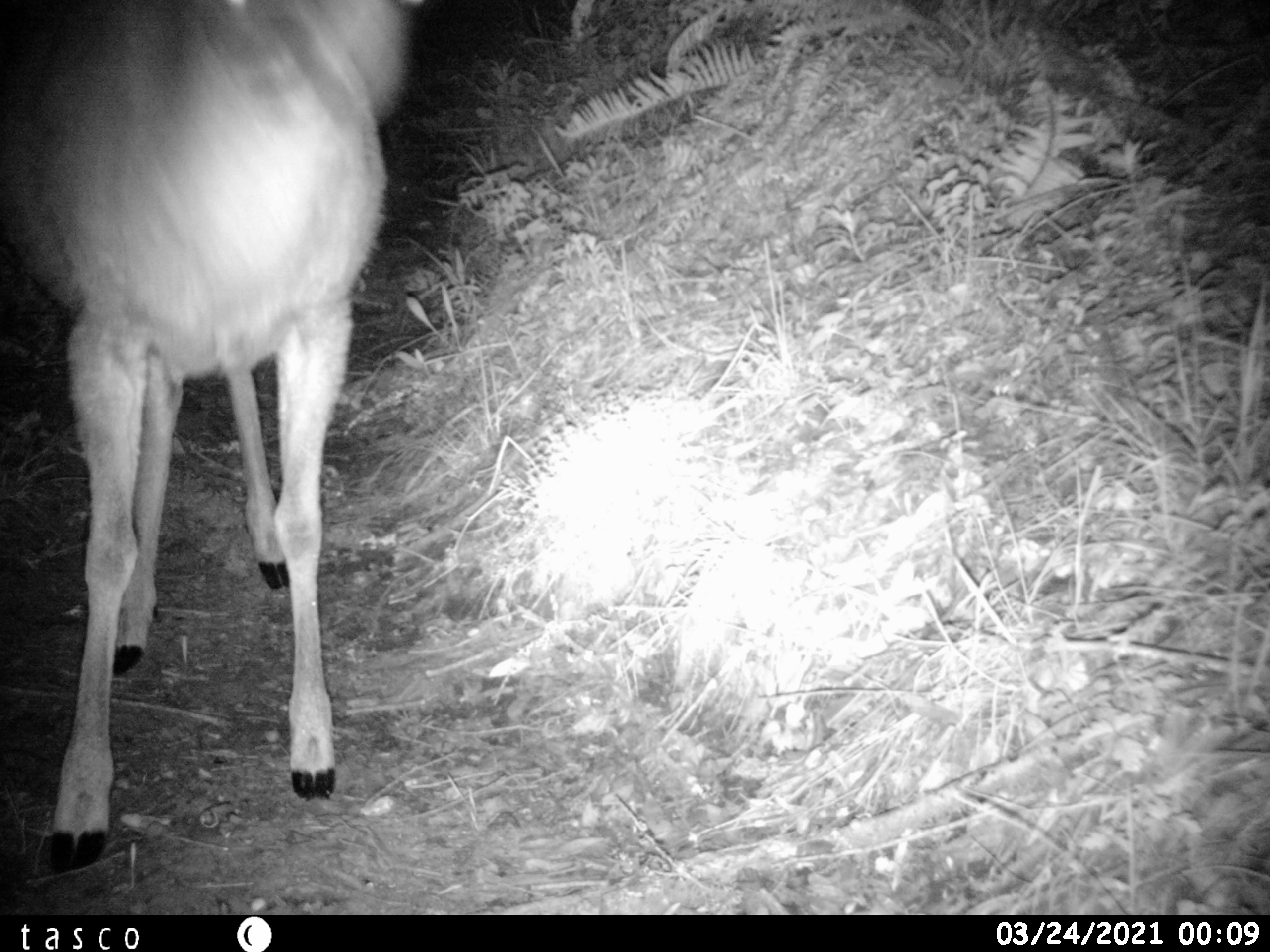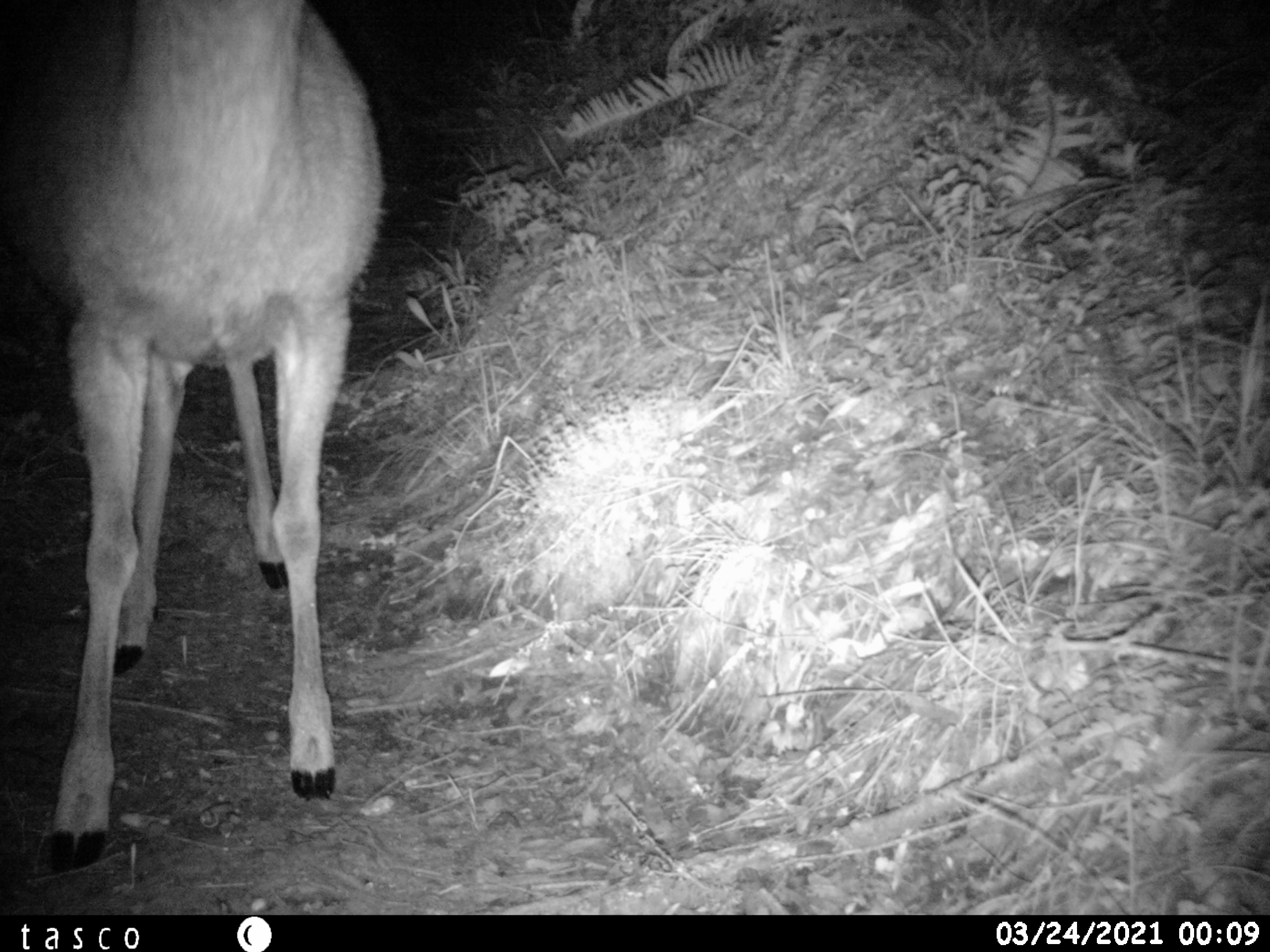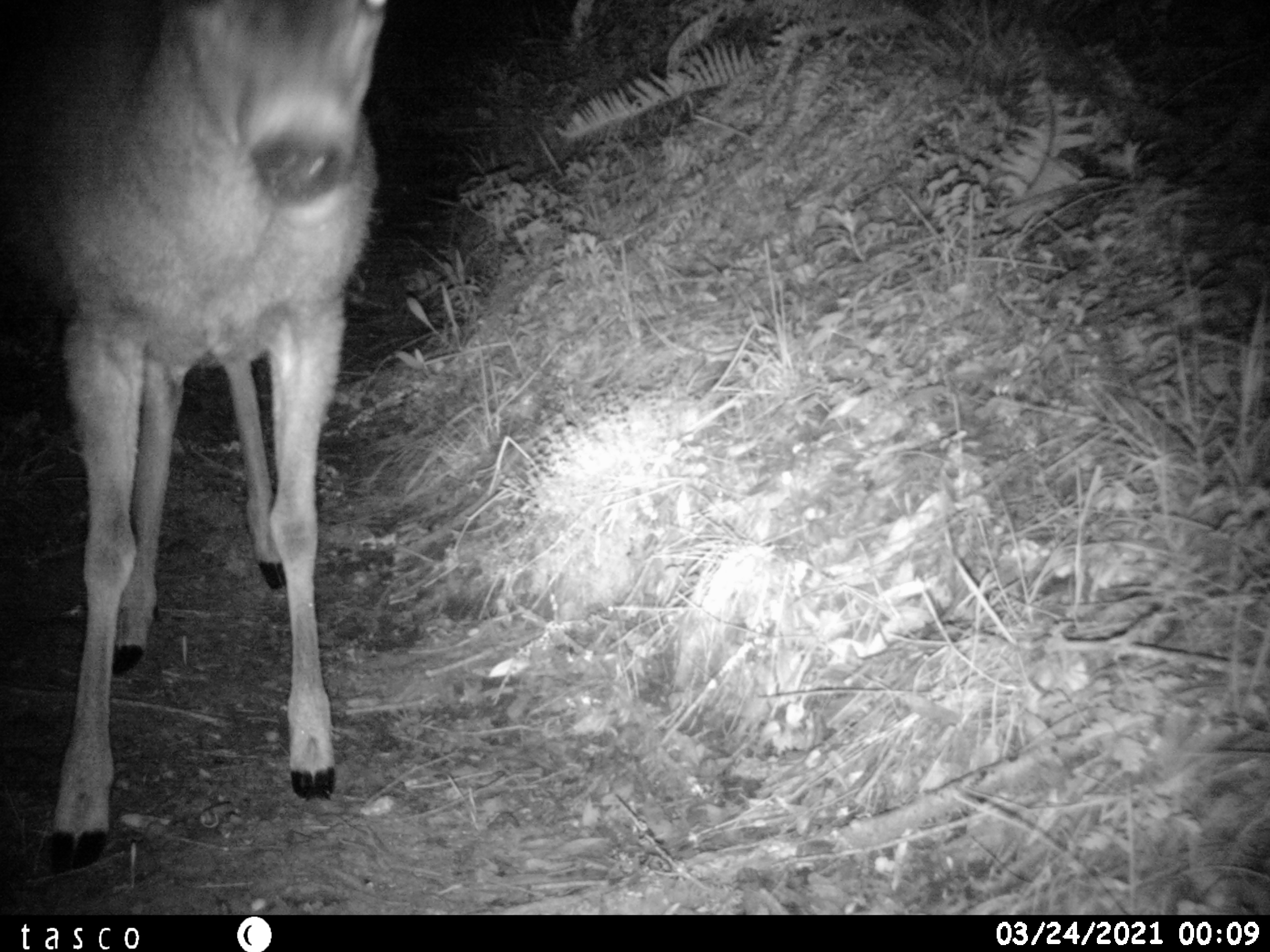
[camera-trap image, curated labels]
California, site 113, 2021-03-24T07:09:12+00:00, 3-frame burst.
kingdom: Animalia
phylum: Chordata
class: Mammalia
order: Artiodactyla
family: Cervidae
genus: Odocoileus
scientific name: Odocoileus hemionus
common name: mule deer